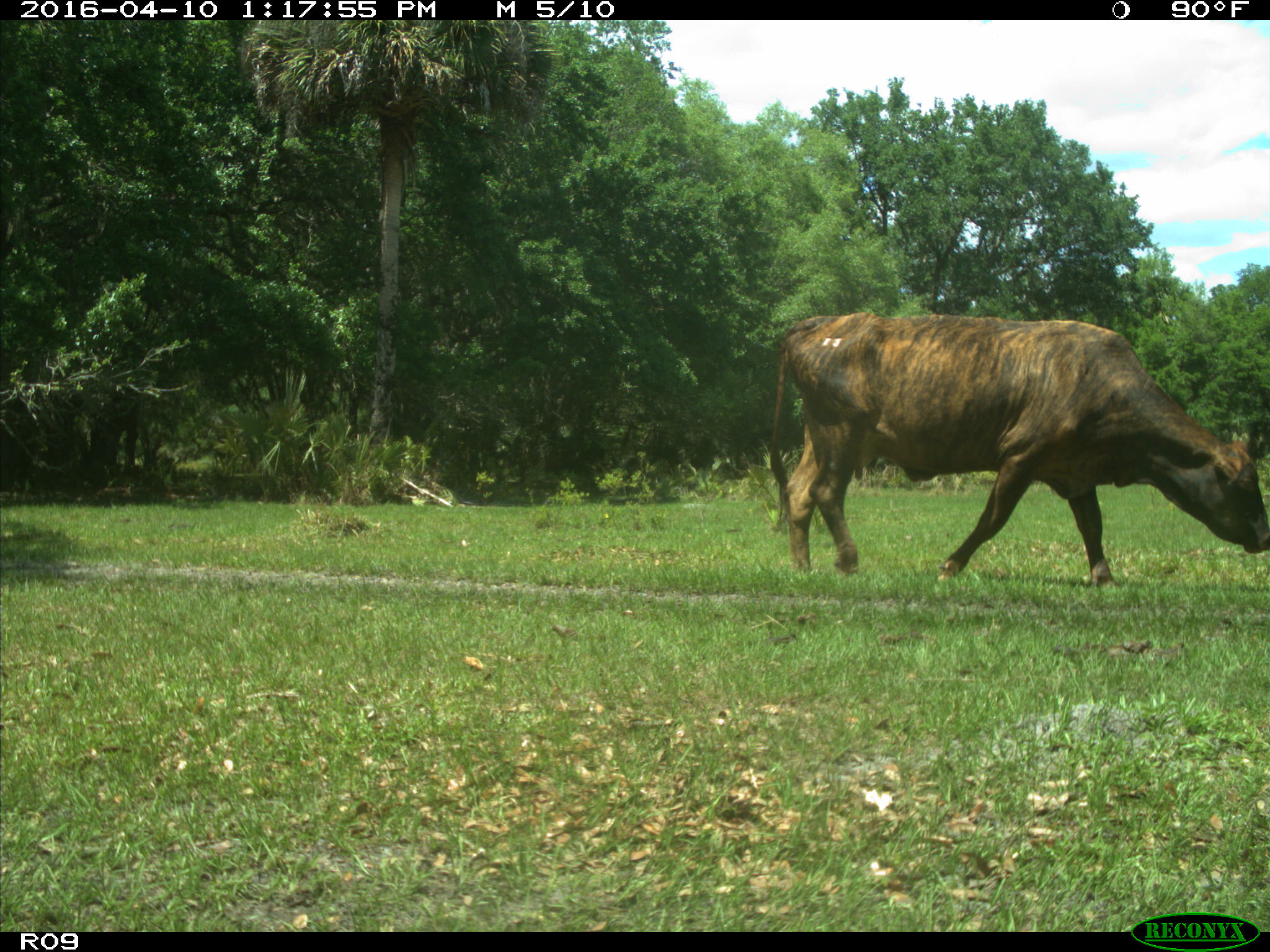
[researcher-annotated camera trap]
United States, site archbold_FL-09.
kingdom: Animalia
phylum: Chordata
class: Mammalia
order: Artiodactyla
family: Bovidae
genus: Bos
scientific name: Bos taurus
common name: domestic cow